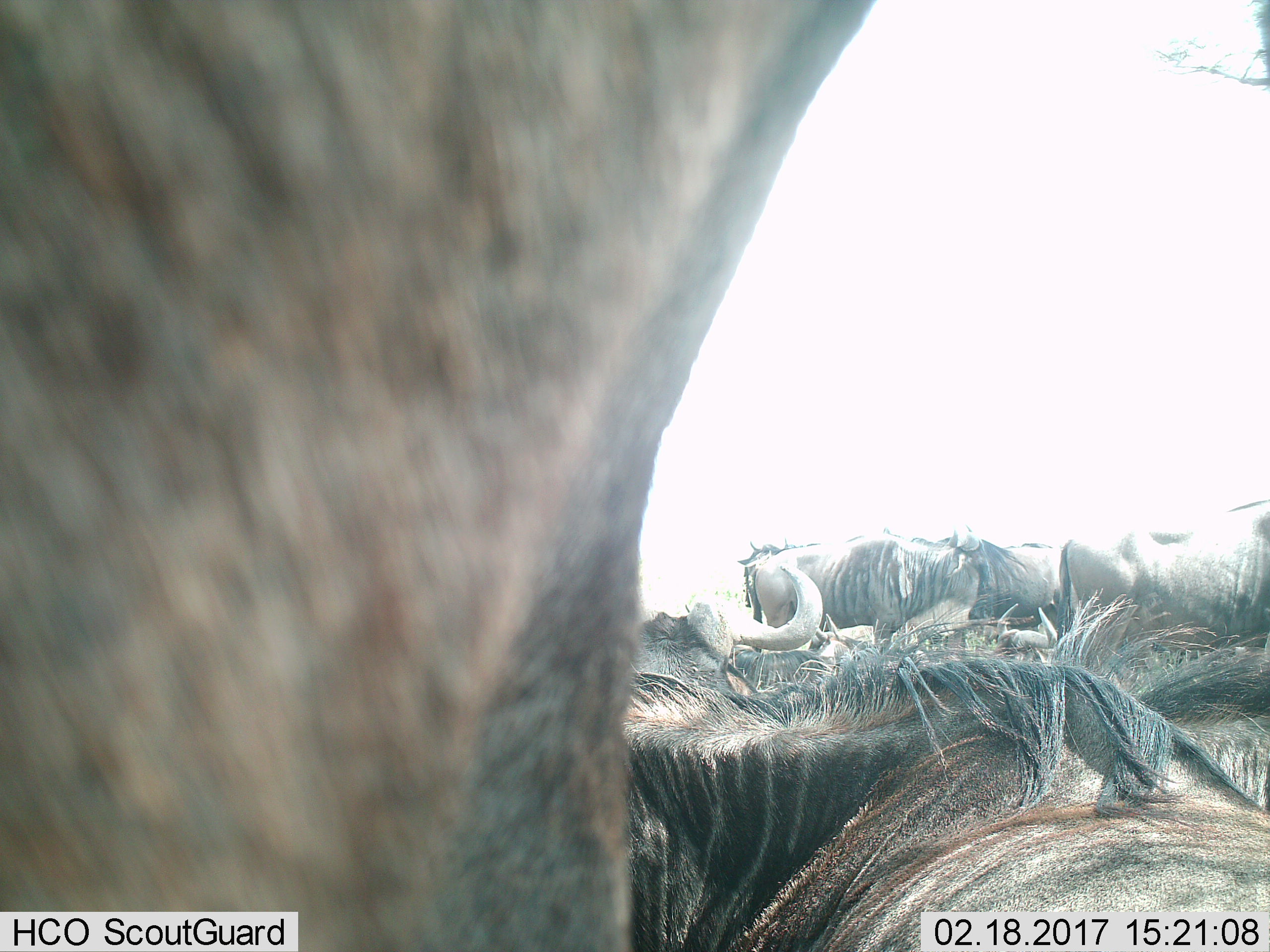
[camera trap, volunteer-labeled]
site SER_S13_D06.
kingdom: Animalia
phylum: Chordata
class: Mammalia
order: Artiodactyla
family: Bovidae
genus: Connochaetes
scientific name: Connochaetes taurinus taurinus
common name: blue wildebeest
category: wildebeestblue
Wildebeestblue (blue wildebeest) (Connochaetes taurinus taurinus), count 8. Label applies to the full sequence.